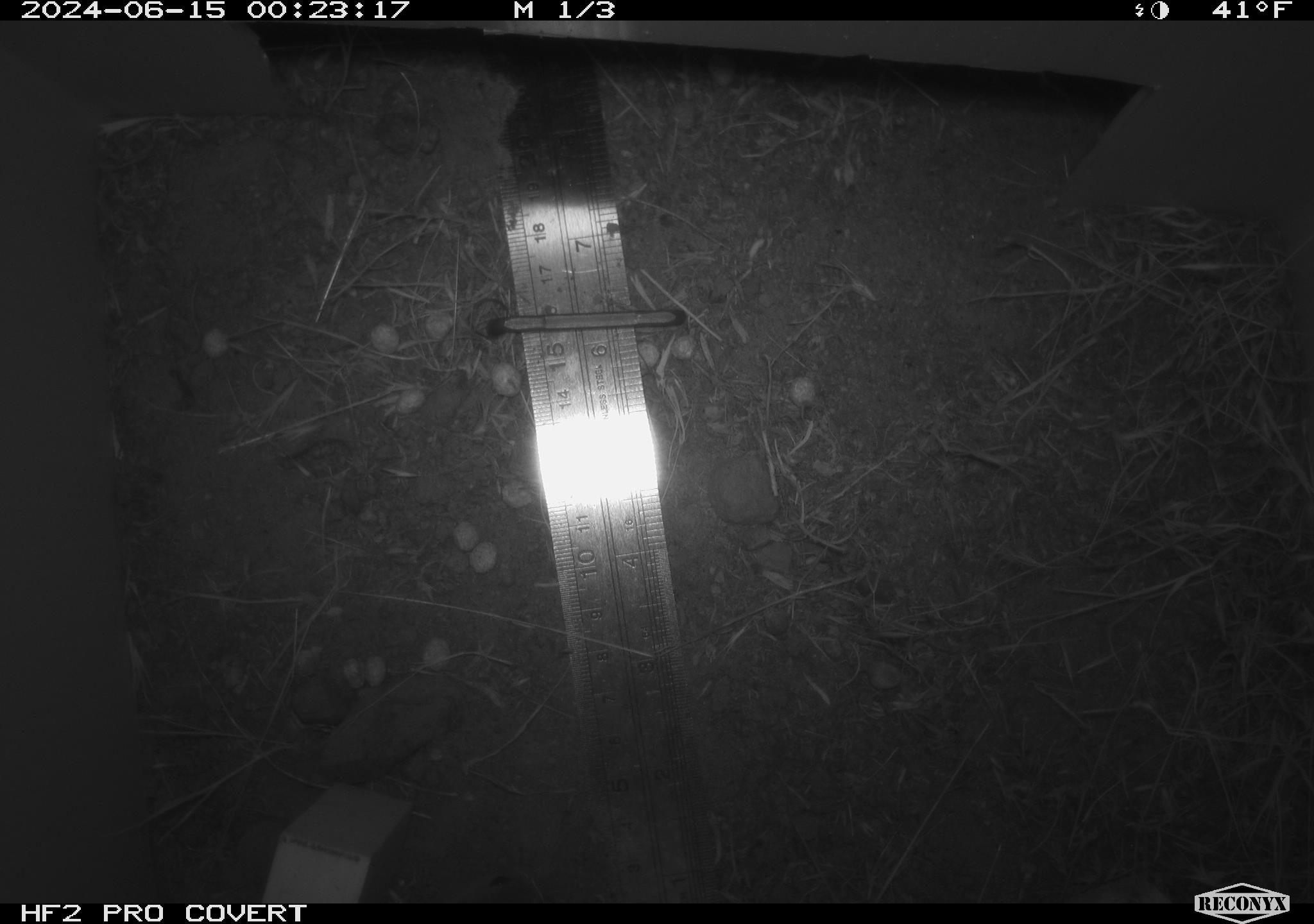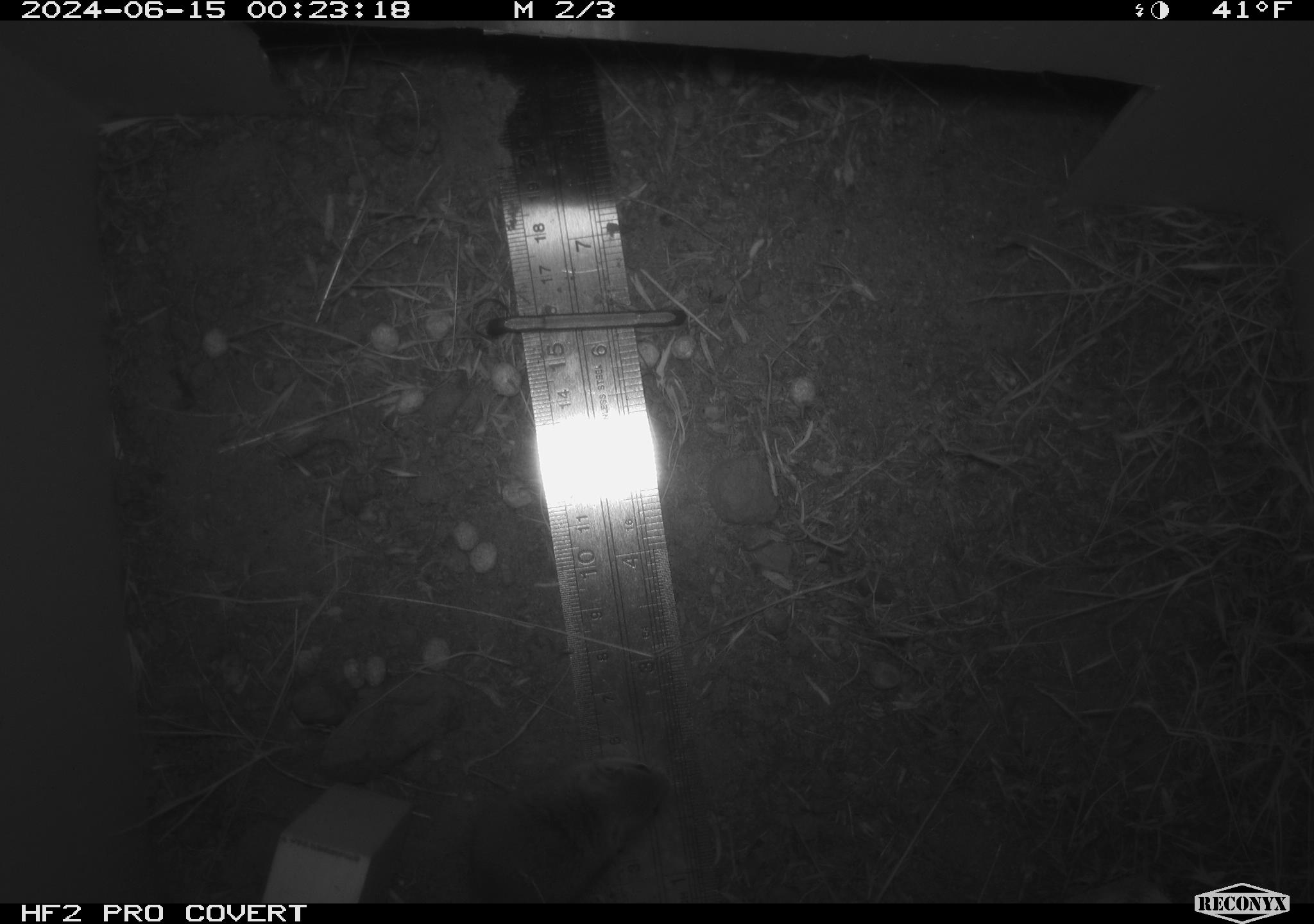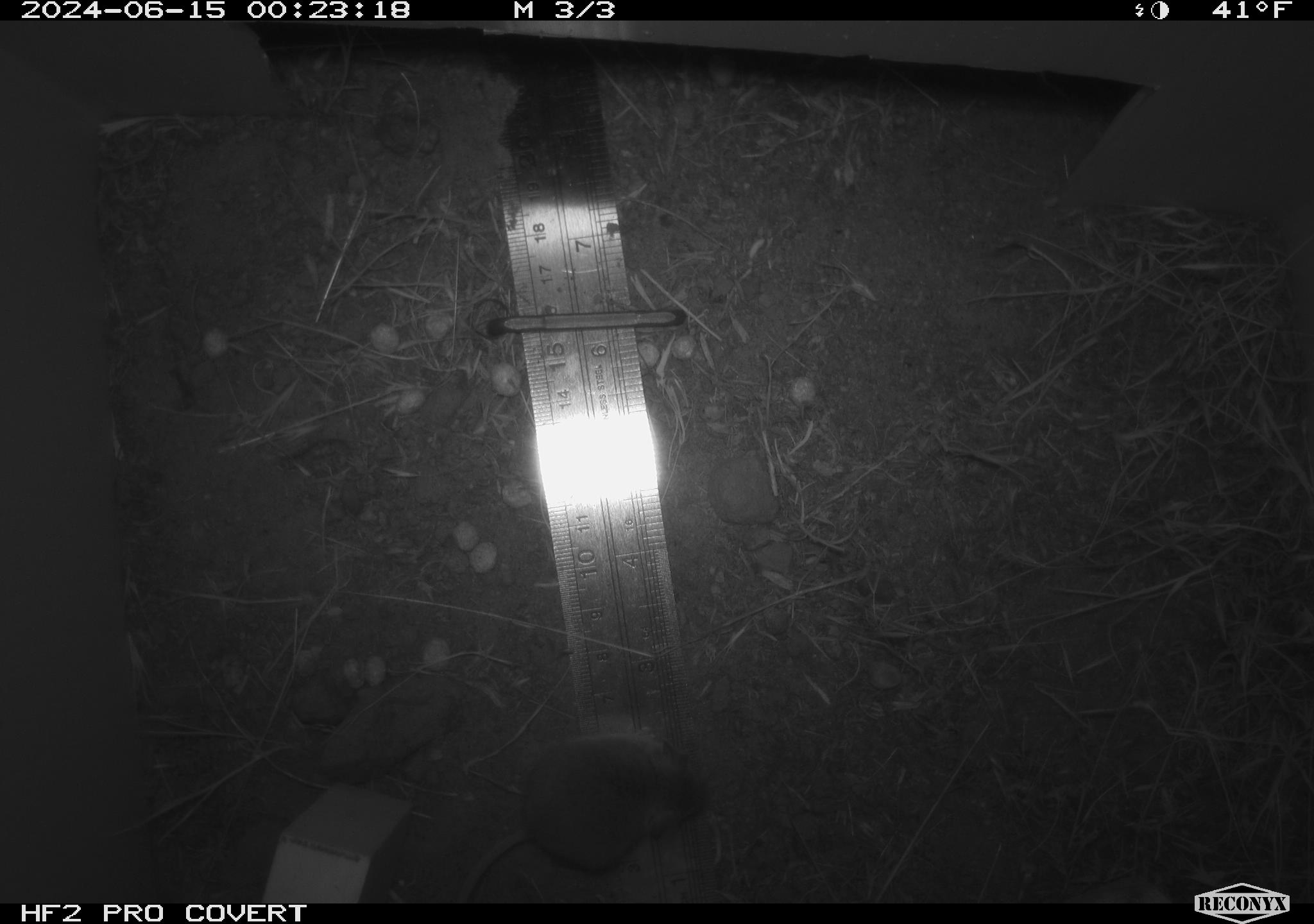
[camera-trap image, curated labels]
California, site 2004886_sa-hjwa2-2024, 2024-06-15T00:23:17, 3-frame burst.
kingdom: Animalia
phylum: Chordata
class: Mammalia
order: Rodentia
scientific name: Rodentia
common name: rodent